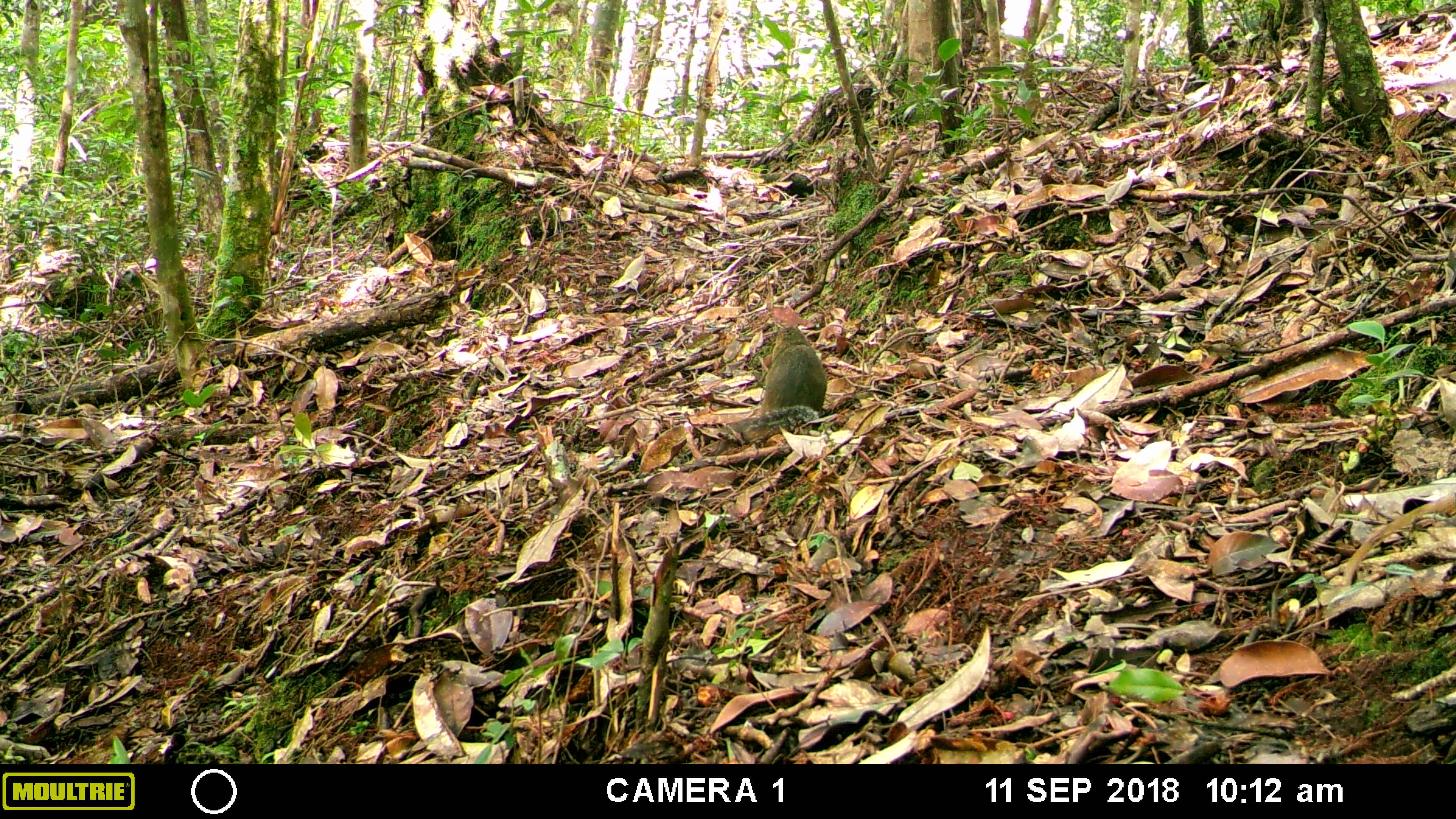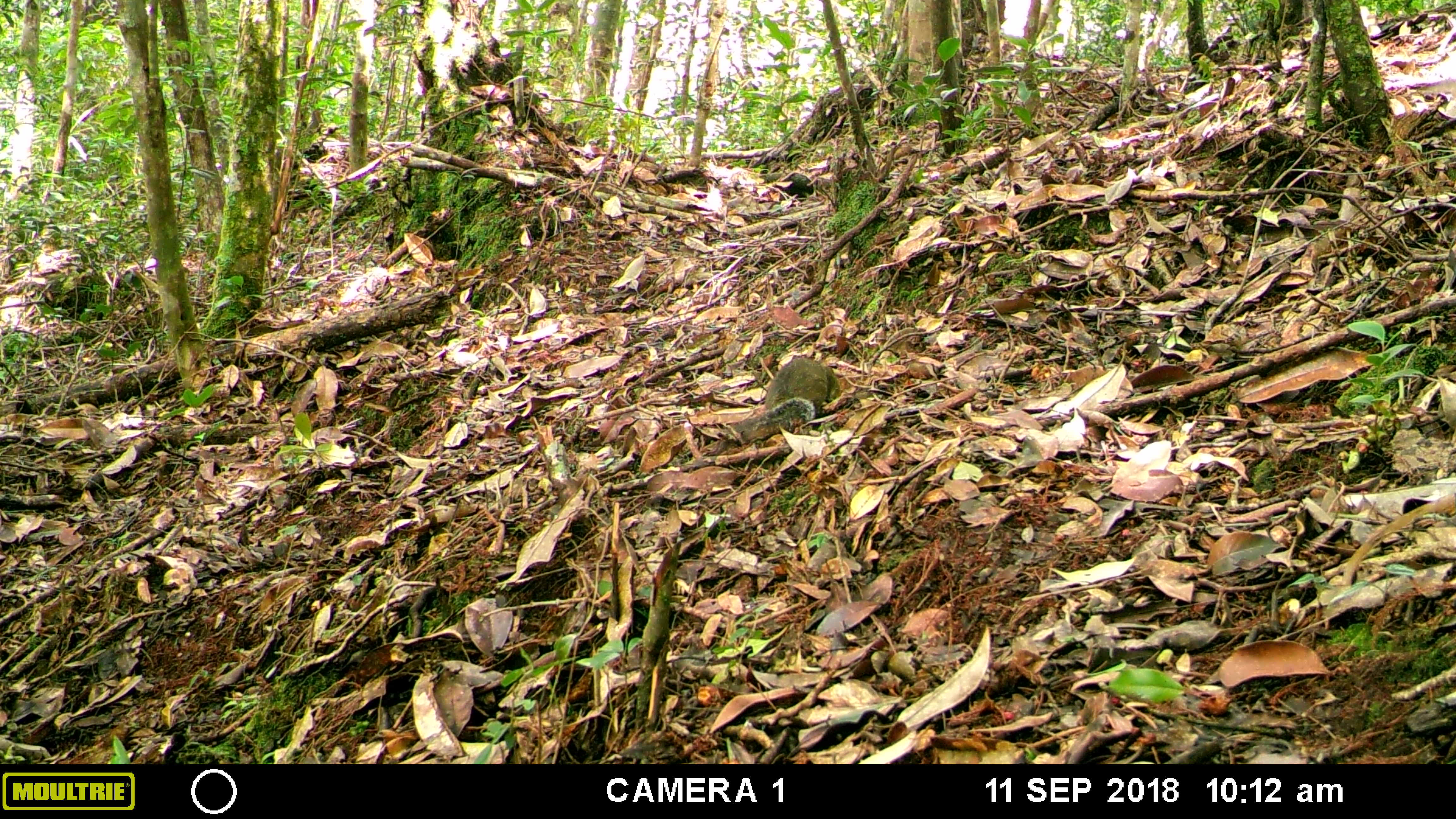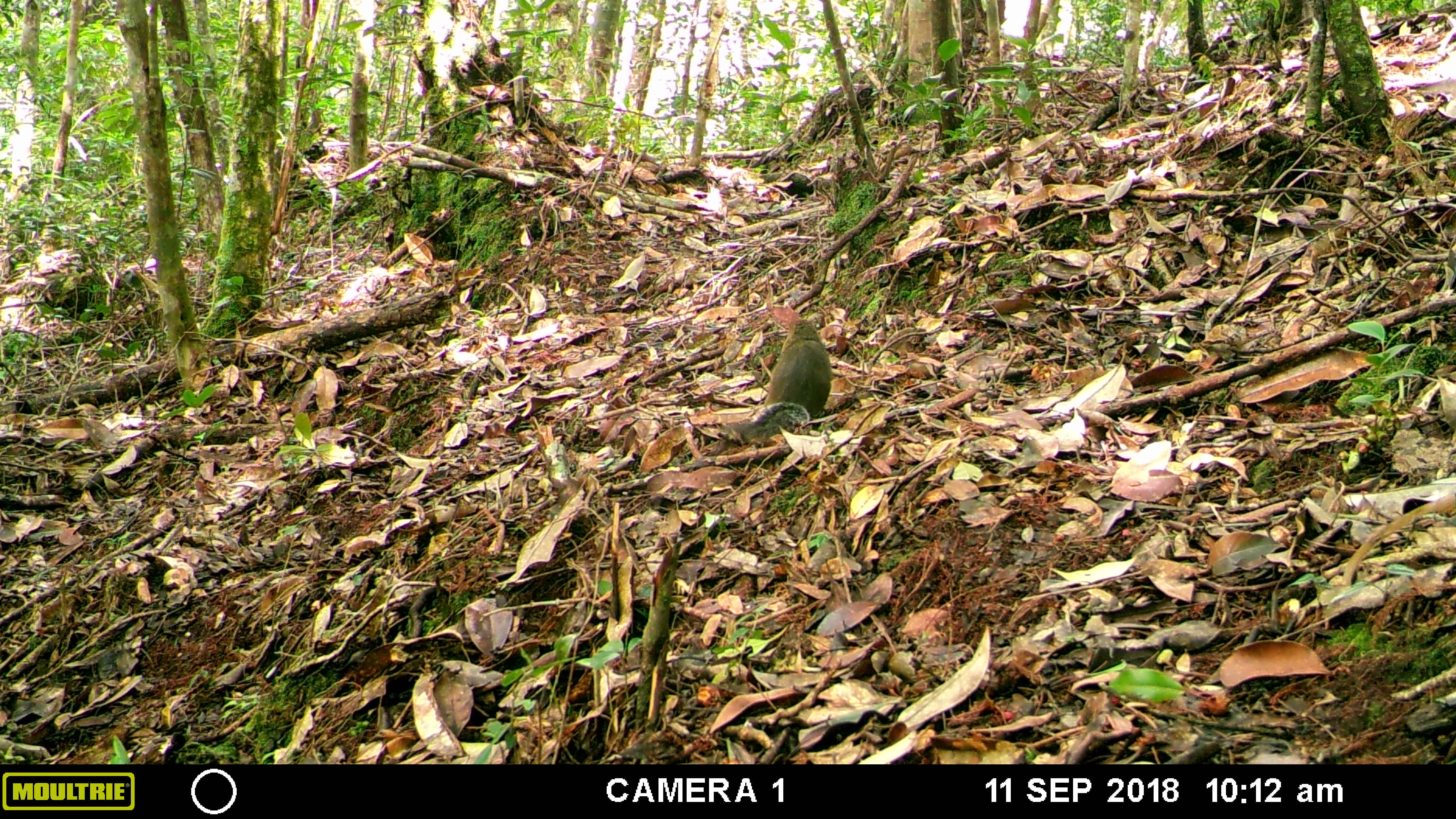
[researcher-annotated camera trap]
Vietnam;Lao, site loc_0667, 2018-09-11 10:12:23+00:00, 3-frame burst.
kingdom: Animalia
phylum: Chordata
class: Mammalia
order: Rodentia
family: Sciuridae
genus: Dremomys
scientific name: Dremomys rufigenis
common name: red-cheeked squirrel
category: red cheeked squirrel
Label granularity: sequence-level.